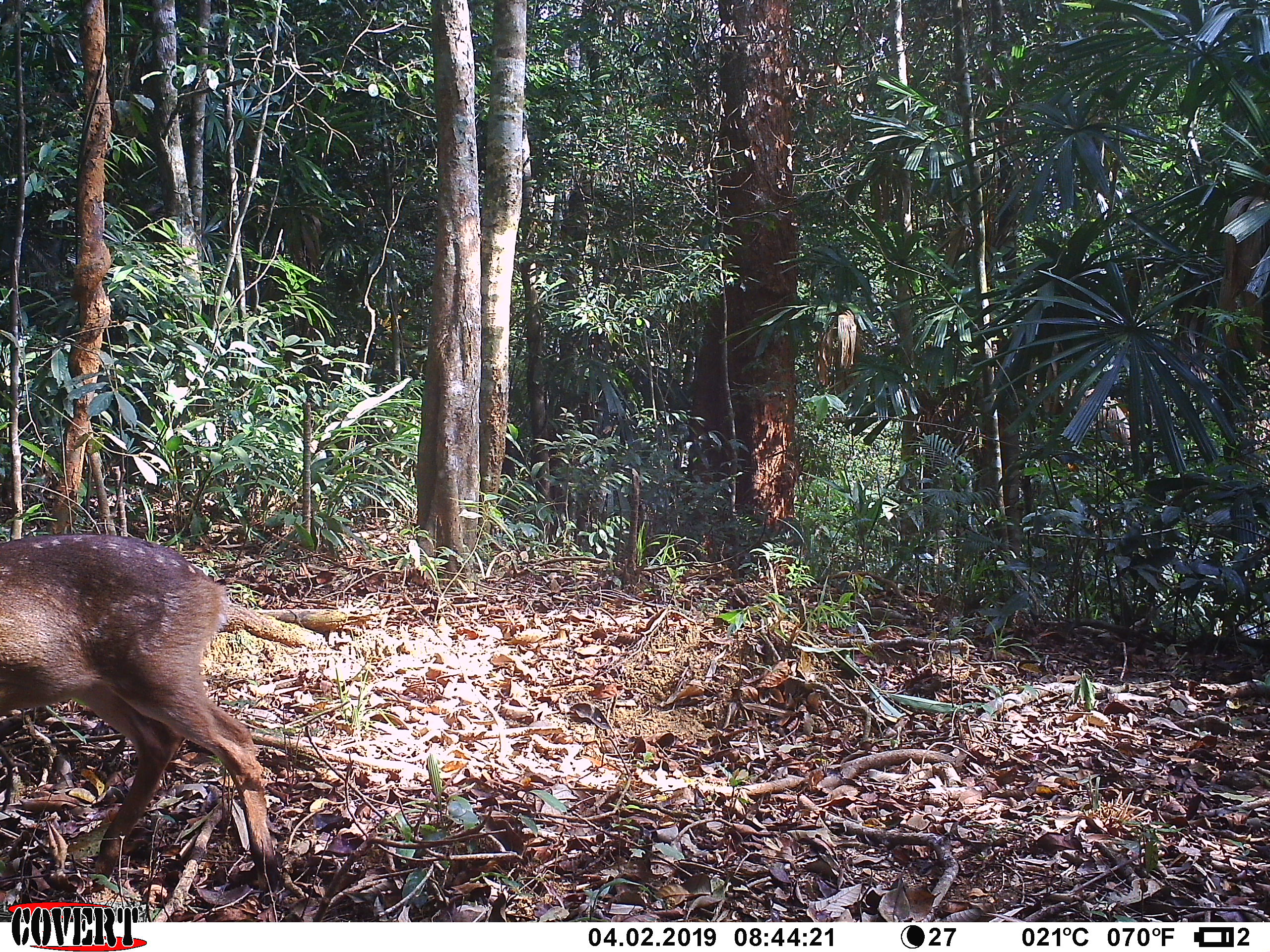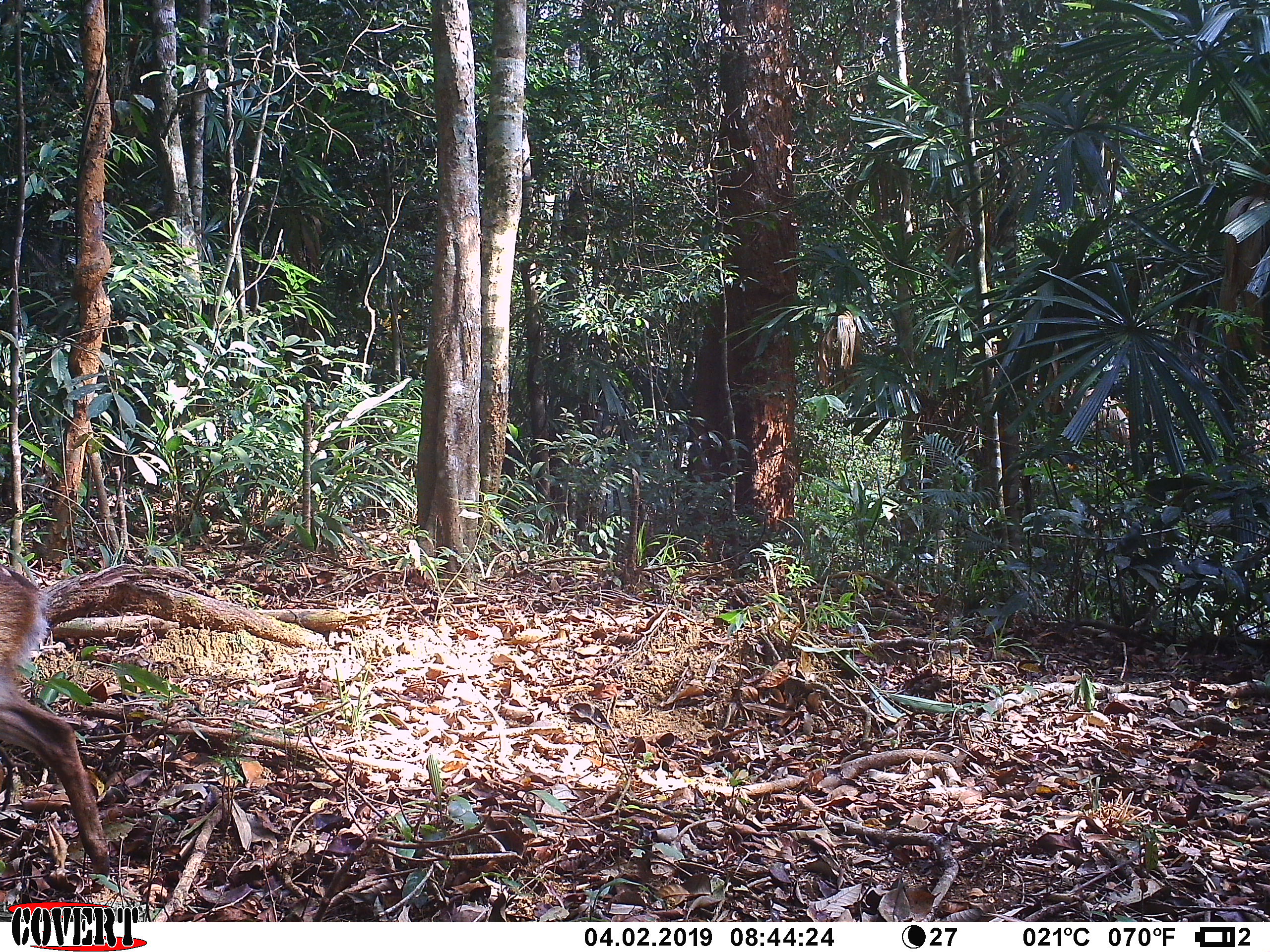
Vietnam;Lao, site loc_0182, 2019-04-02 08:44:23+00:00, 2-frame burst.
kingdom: Animalia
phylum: Chordata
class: Mammalia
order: Artiodactyla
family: Cervidae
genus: Muntiacus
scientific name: Muntiacus vuquangensis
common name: large-antlered muntjac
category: large antlered muntjac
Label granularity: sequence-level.